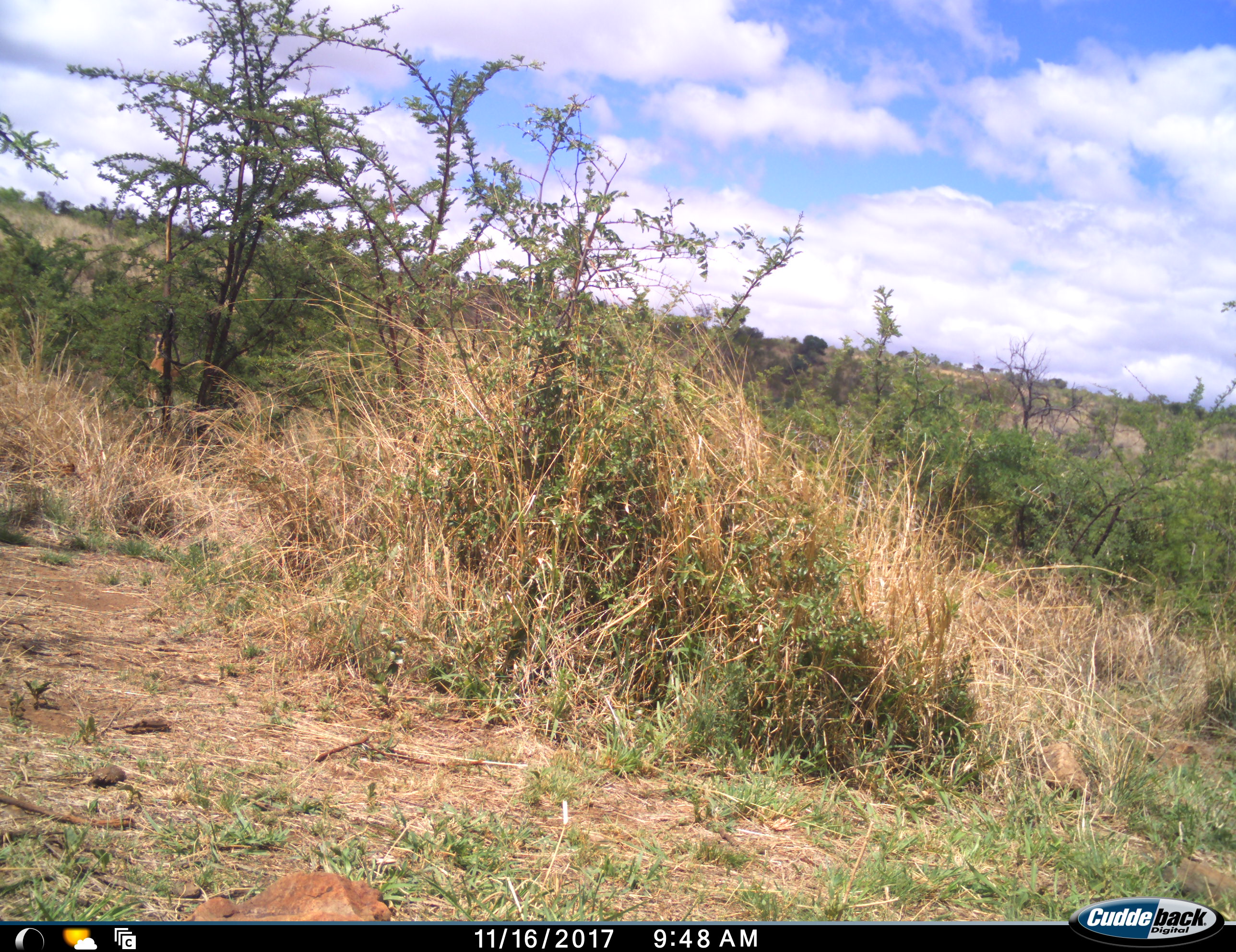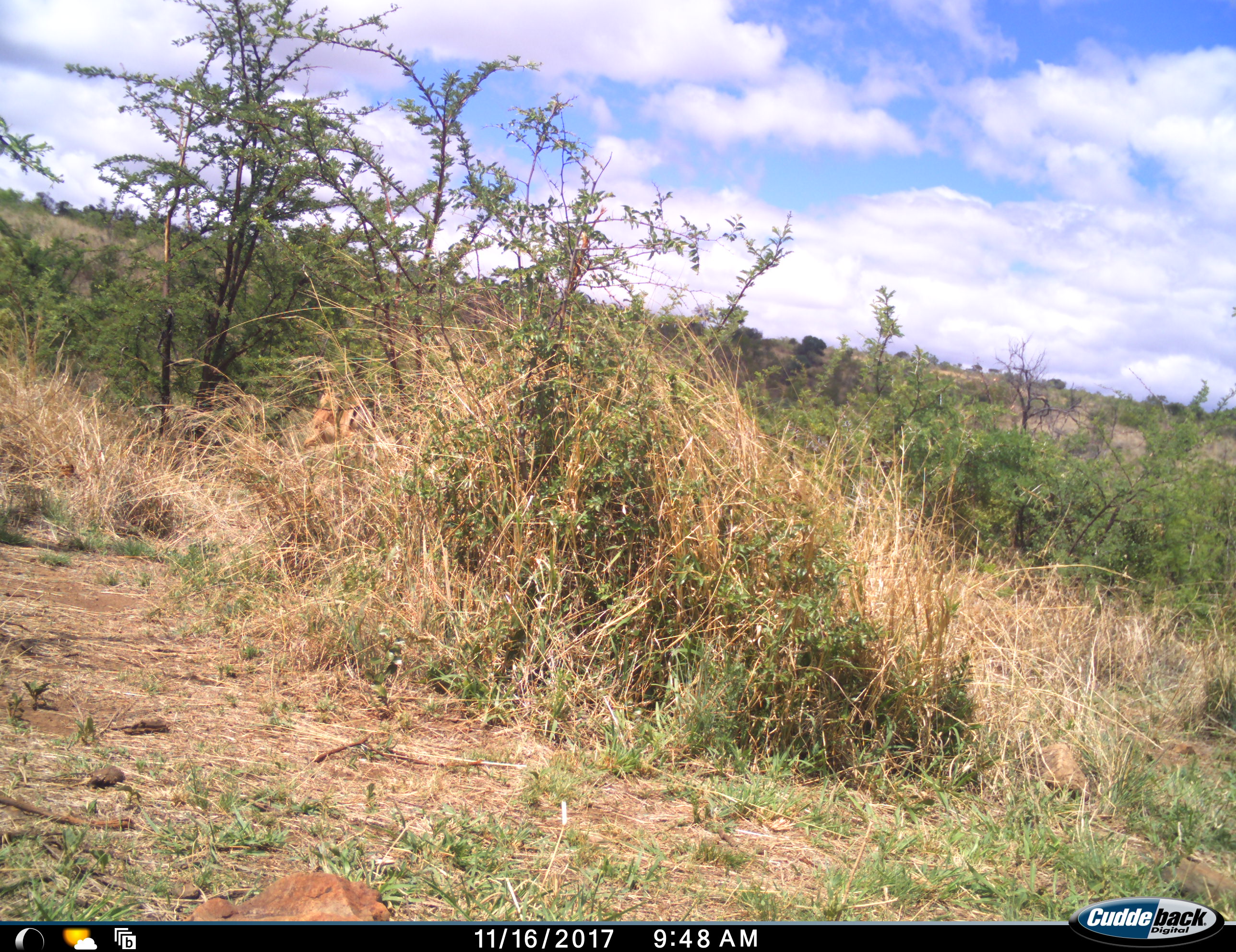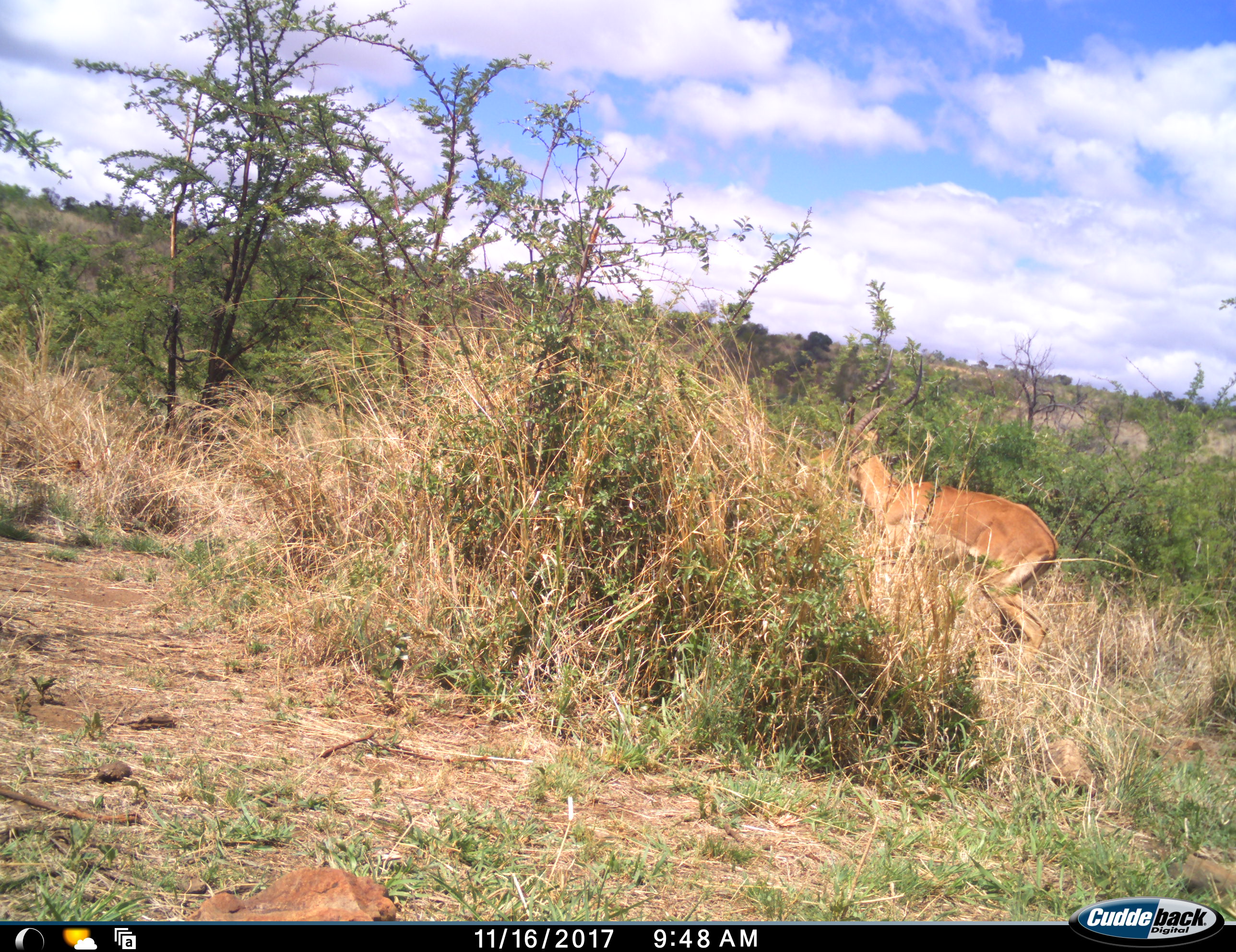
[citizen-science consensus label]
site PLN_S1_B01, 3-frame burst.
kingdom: Animalia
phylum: Chordata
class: Mammalia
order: Artiodactyla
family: Bovidae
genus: Aepyceros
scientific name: Aepyceros melampus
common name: impala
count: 1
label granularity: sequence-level